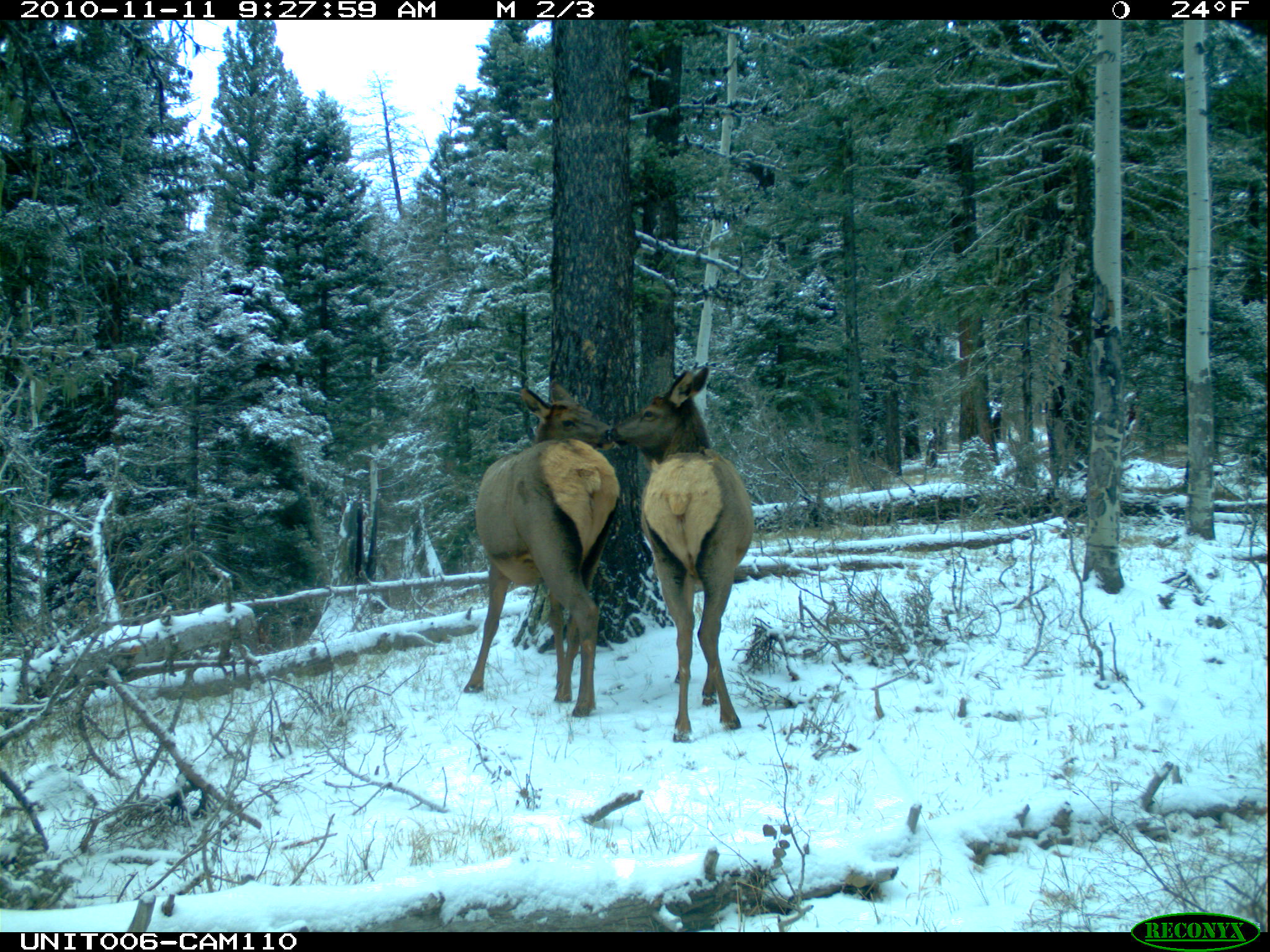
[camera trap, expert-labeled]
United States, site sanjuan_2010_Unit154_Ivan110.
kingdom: Animalia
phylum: Chordata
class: Mammalia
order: Artiodactyla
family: Cervidae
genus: Cervus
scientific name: Cervus elaphus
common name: red deer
Cervus elaphus (red deer).